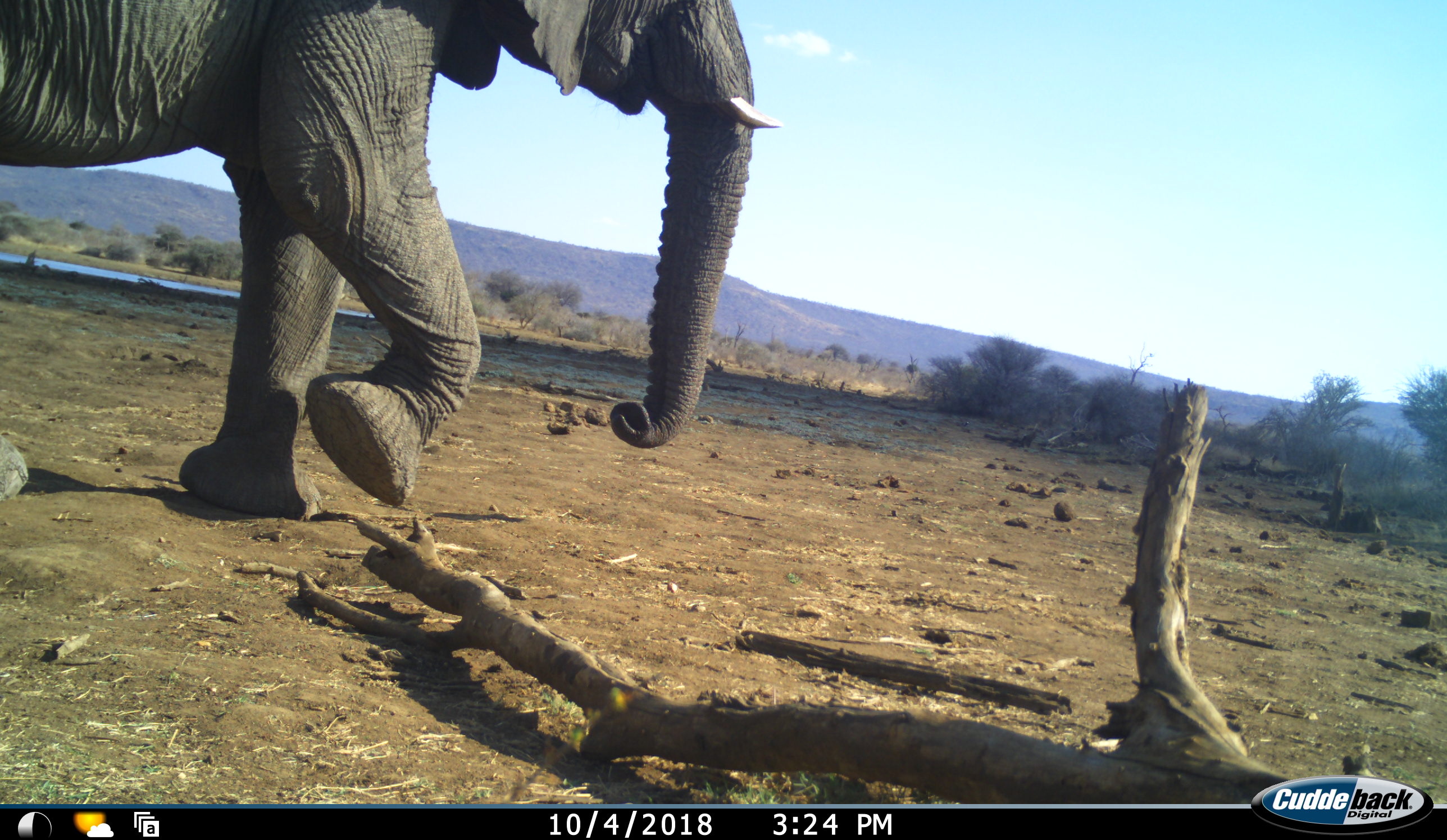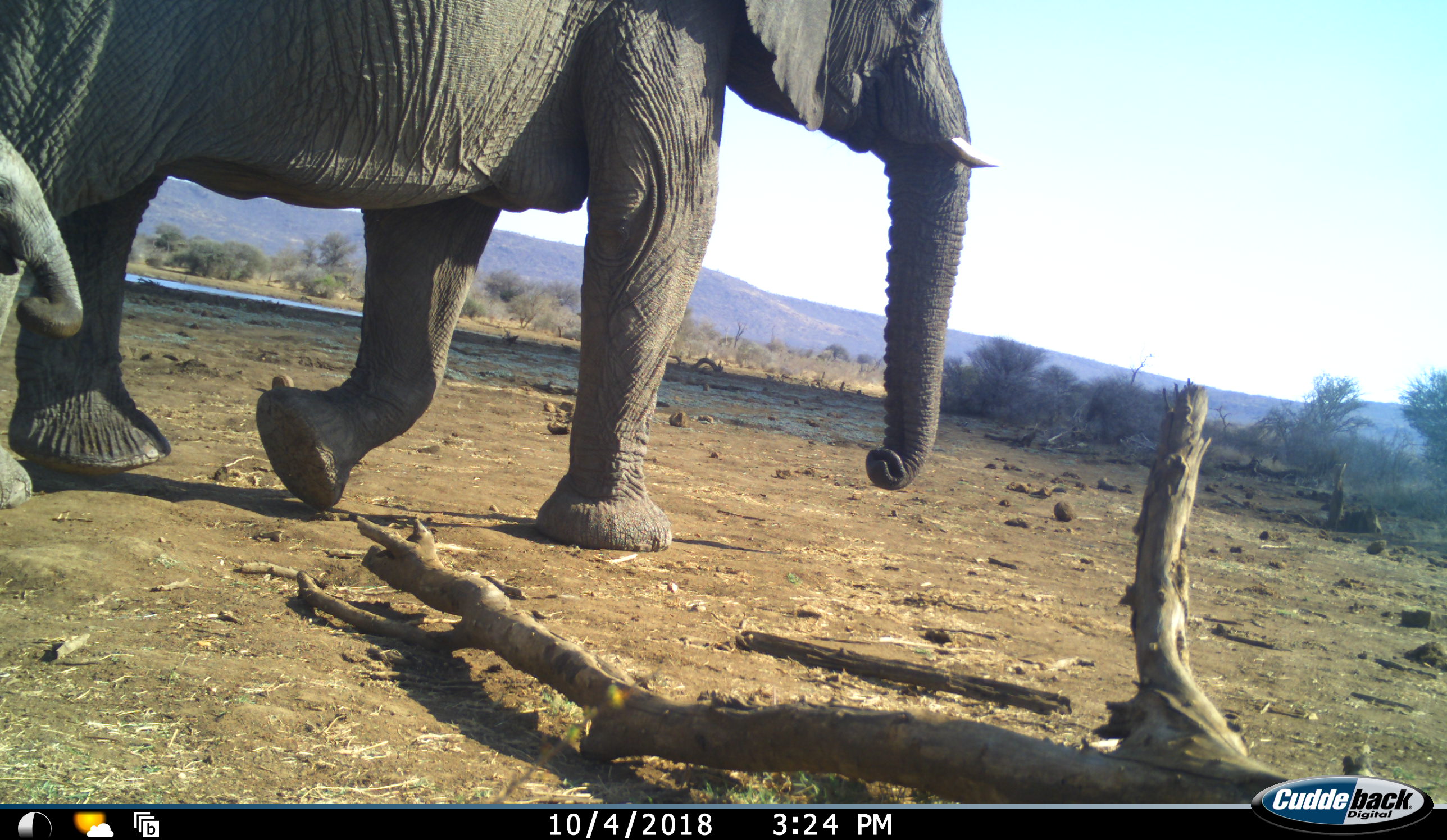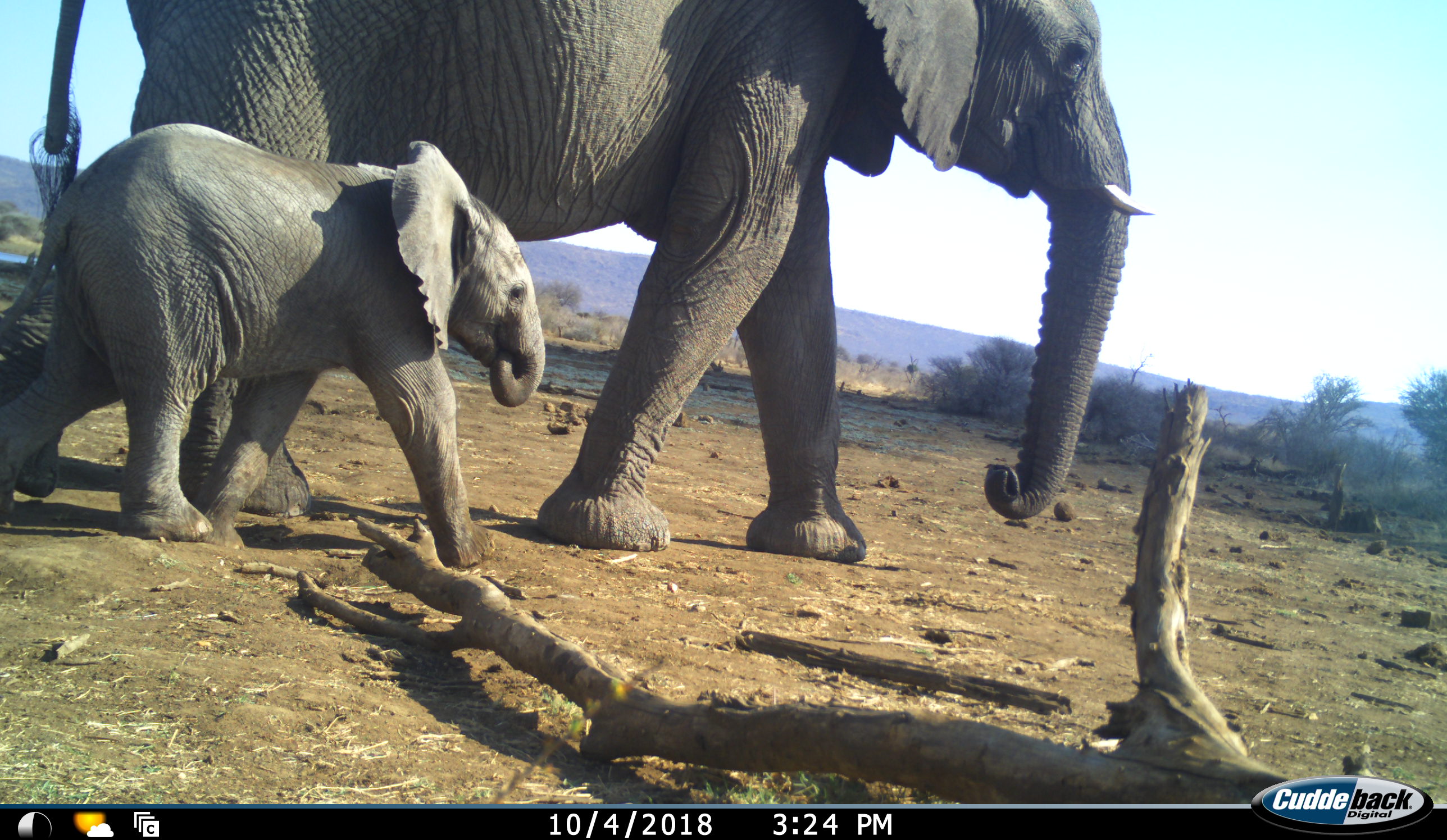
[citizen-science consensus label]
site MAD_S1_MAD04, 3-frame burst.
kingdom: Animalia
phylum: Chordata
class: Mammalia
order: Proboscidea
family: Elephantidae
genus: Loxodonta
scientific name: Loxodonta africana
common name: african bush elephant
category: elephant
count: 2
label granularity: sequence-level